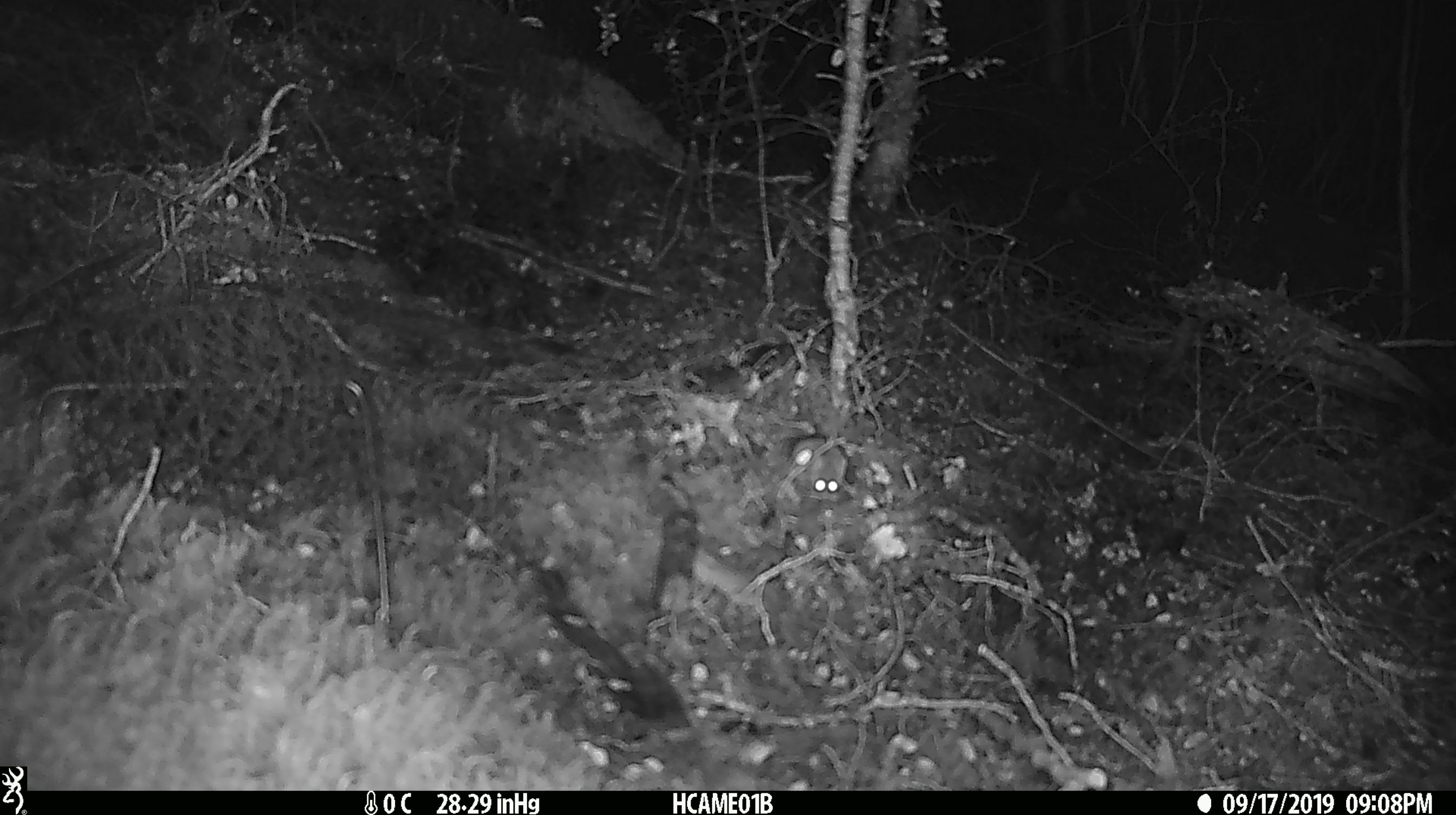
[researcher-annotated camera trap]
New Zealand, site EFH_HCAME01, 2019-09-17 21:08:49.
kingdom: Animalia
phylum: Chordata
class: Mammalia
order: Rodentia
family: Muridae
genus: Mus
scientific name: Mus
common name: mouse